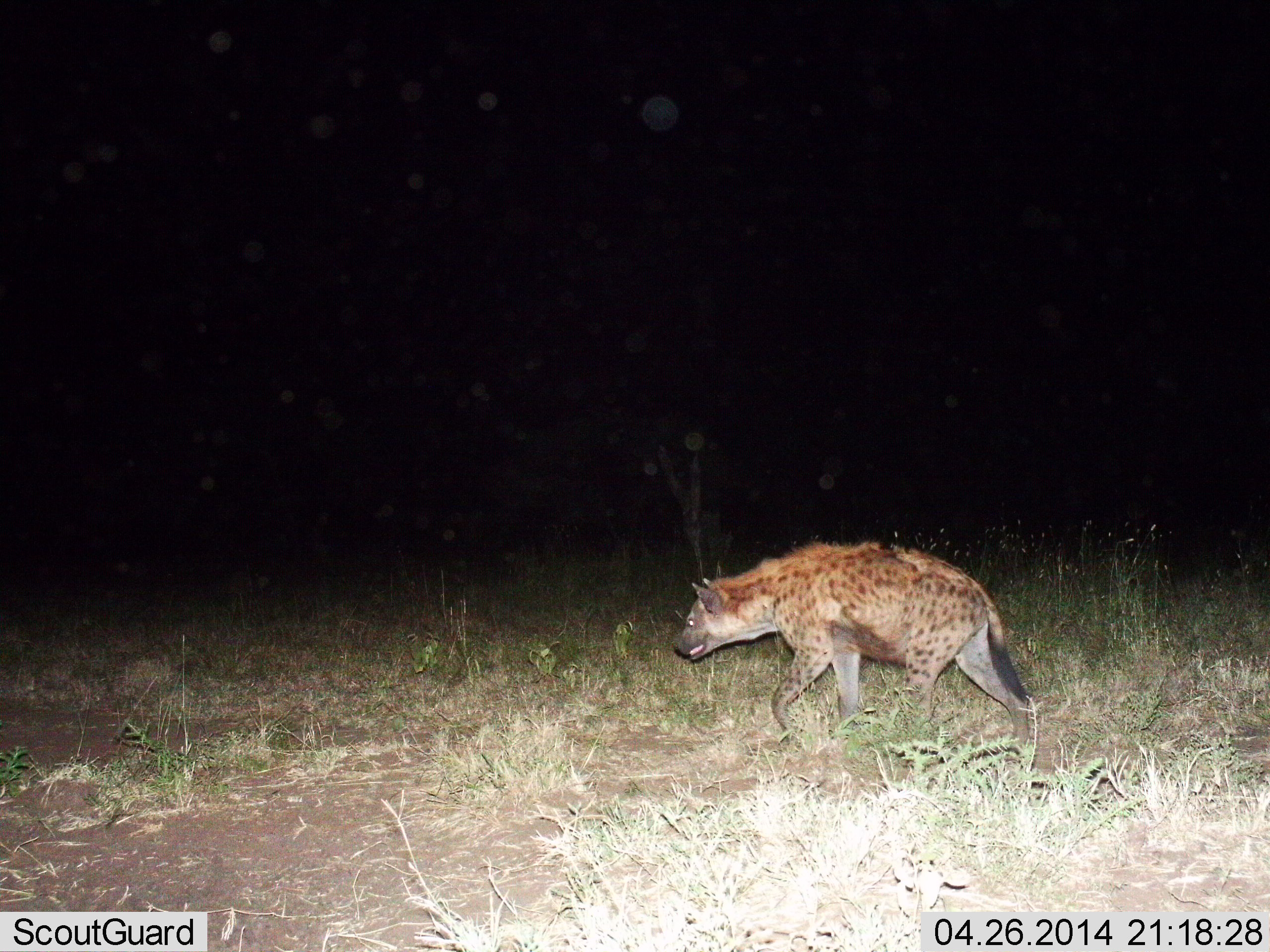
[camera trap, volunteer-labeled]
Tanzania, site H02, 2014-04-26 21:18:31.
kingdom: Animalia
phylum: Chordata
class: Mammalia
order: Carnivora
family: Hyaenidae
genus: Crocuta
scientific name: Crocuta crocuta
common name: spotted hyena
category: hyenaspotted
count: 1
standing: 8%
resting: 0%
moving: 100%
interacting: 0%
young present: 0%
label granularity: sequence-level